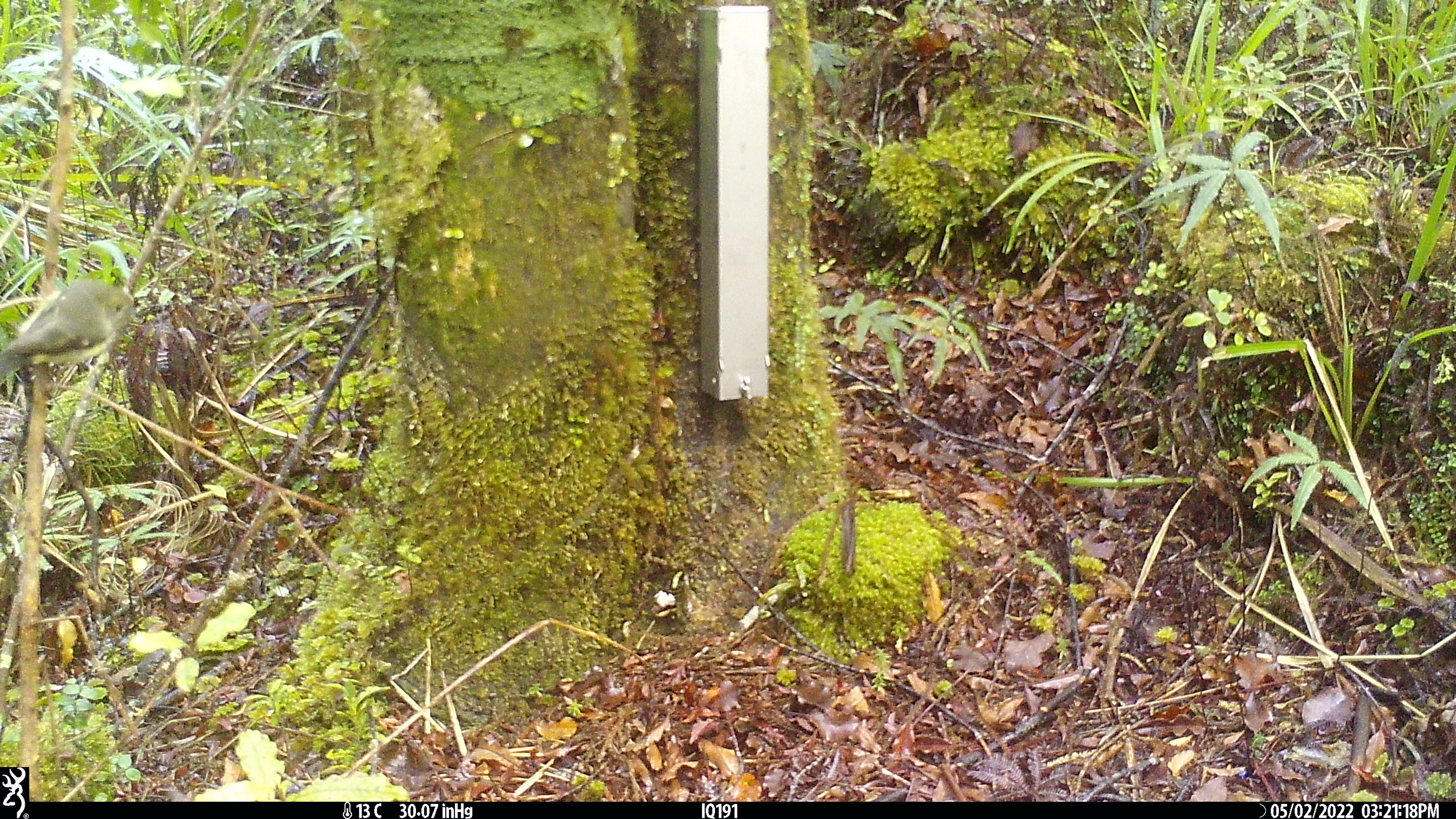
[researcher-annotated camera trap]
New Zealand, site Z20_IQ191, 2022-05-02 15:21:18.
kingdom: Animalia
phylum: Chordata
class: Aves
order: Passeriformes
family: Petroicidae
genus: Petroica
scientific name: Petroica macrocephala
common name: tomtit